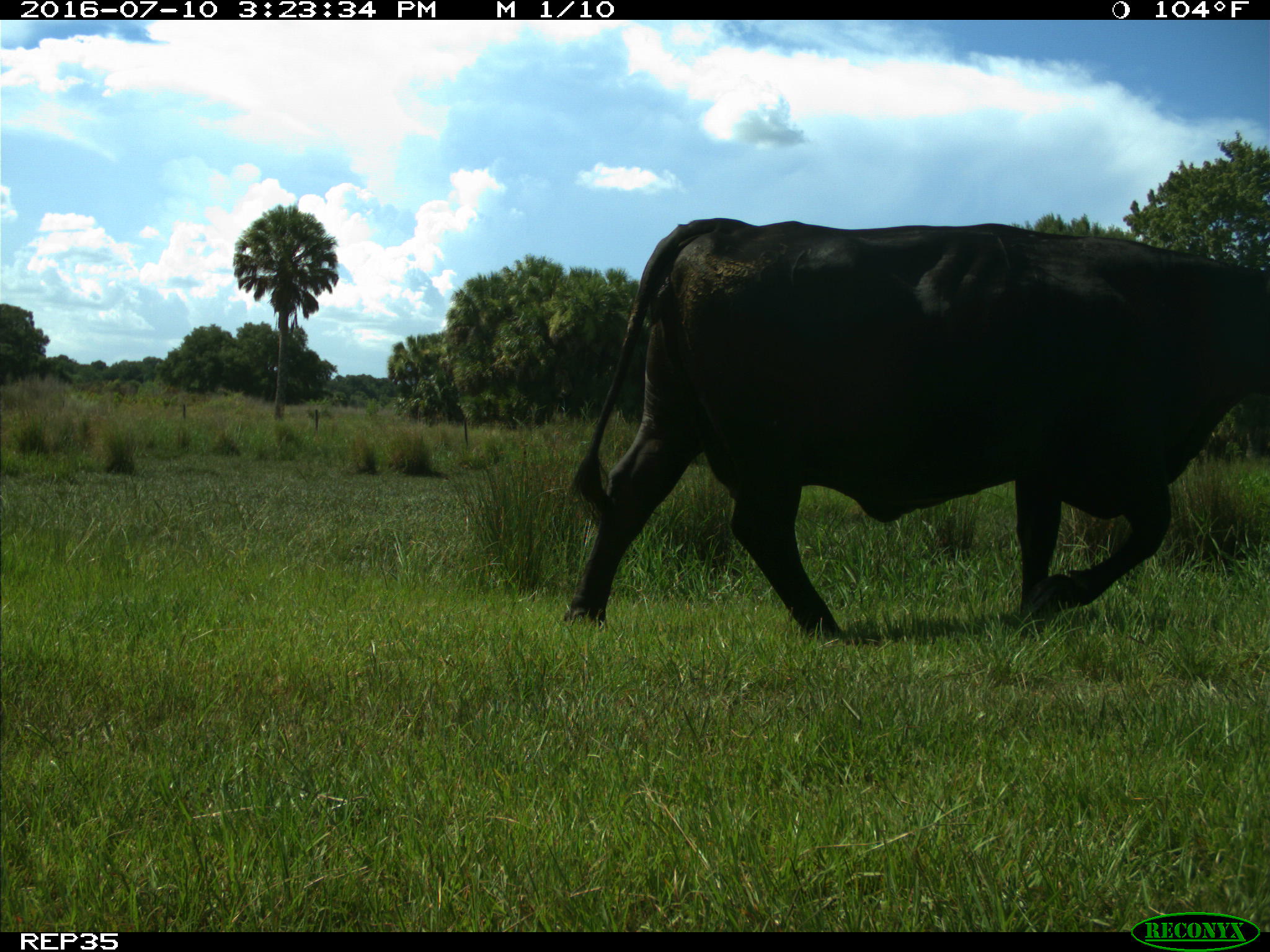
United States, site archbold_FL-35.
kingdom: Animalia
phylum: Chordata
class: Mammalia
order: Artiodactyla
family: Bovidae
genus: Bos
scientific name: Bos taurus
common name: domestic cow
Bos taurus (domestic cow).